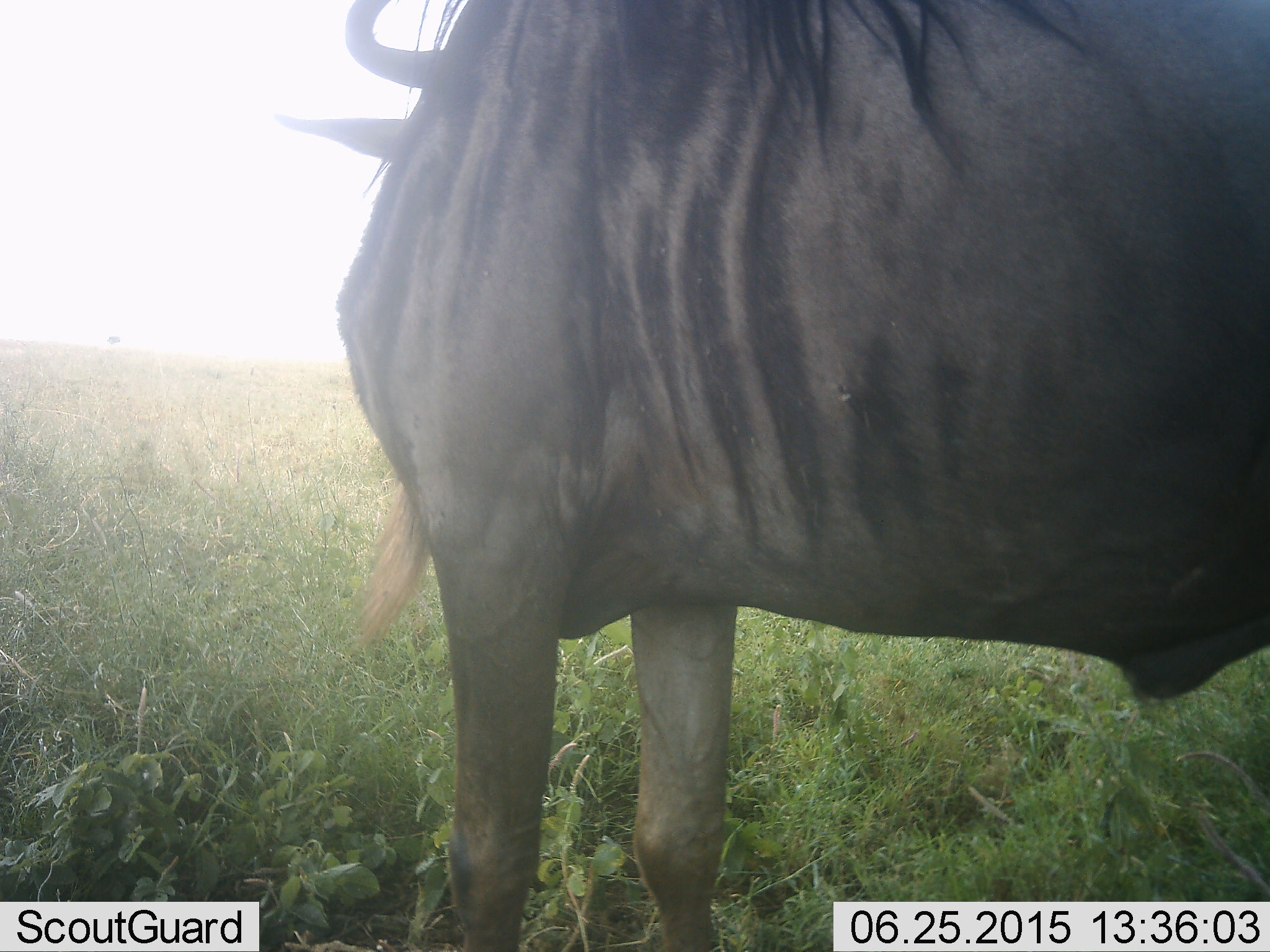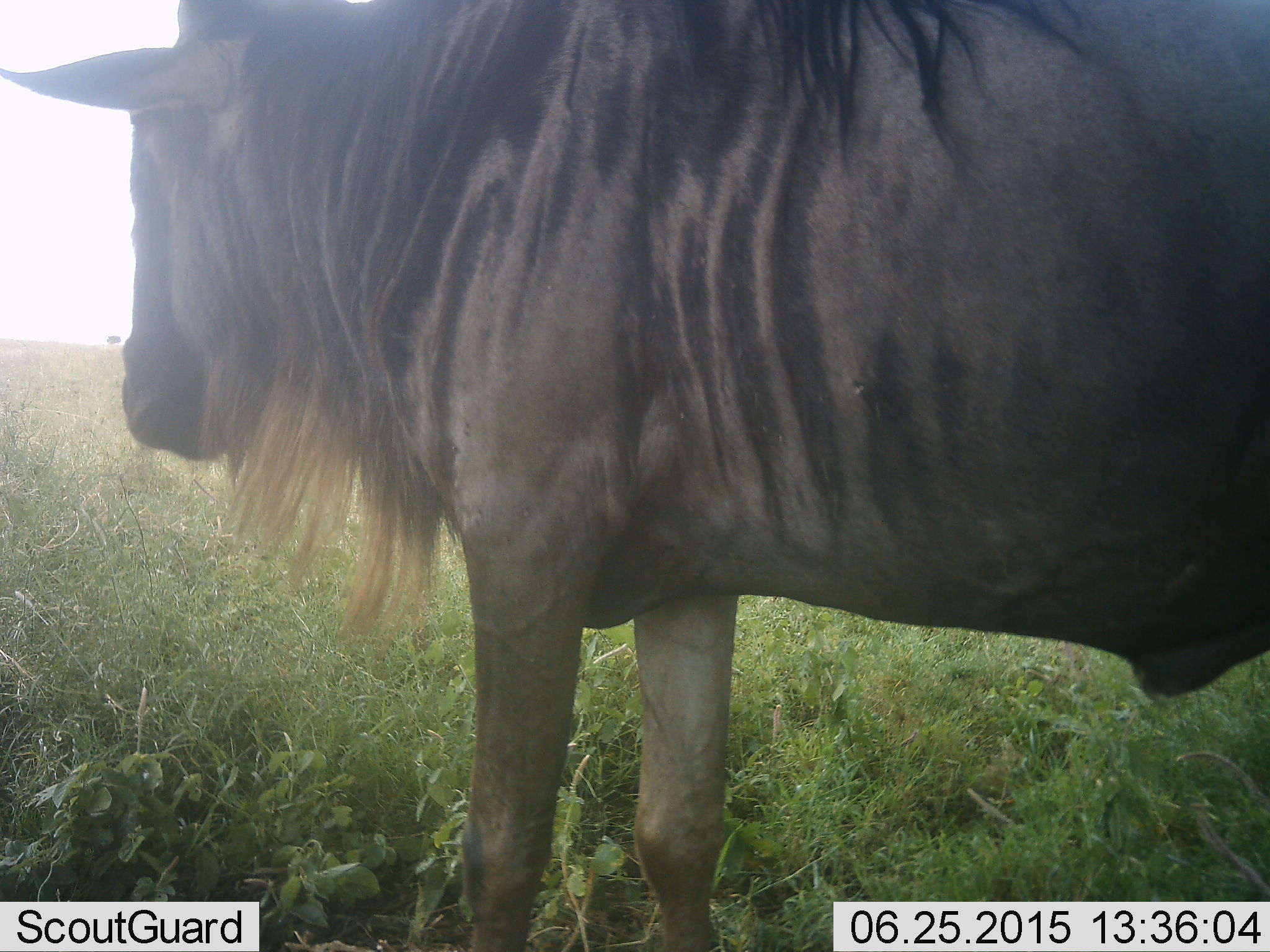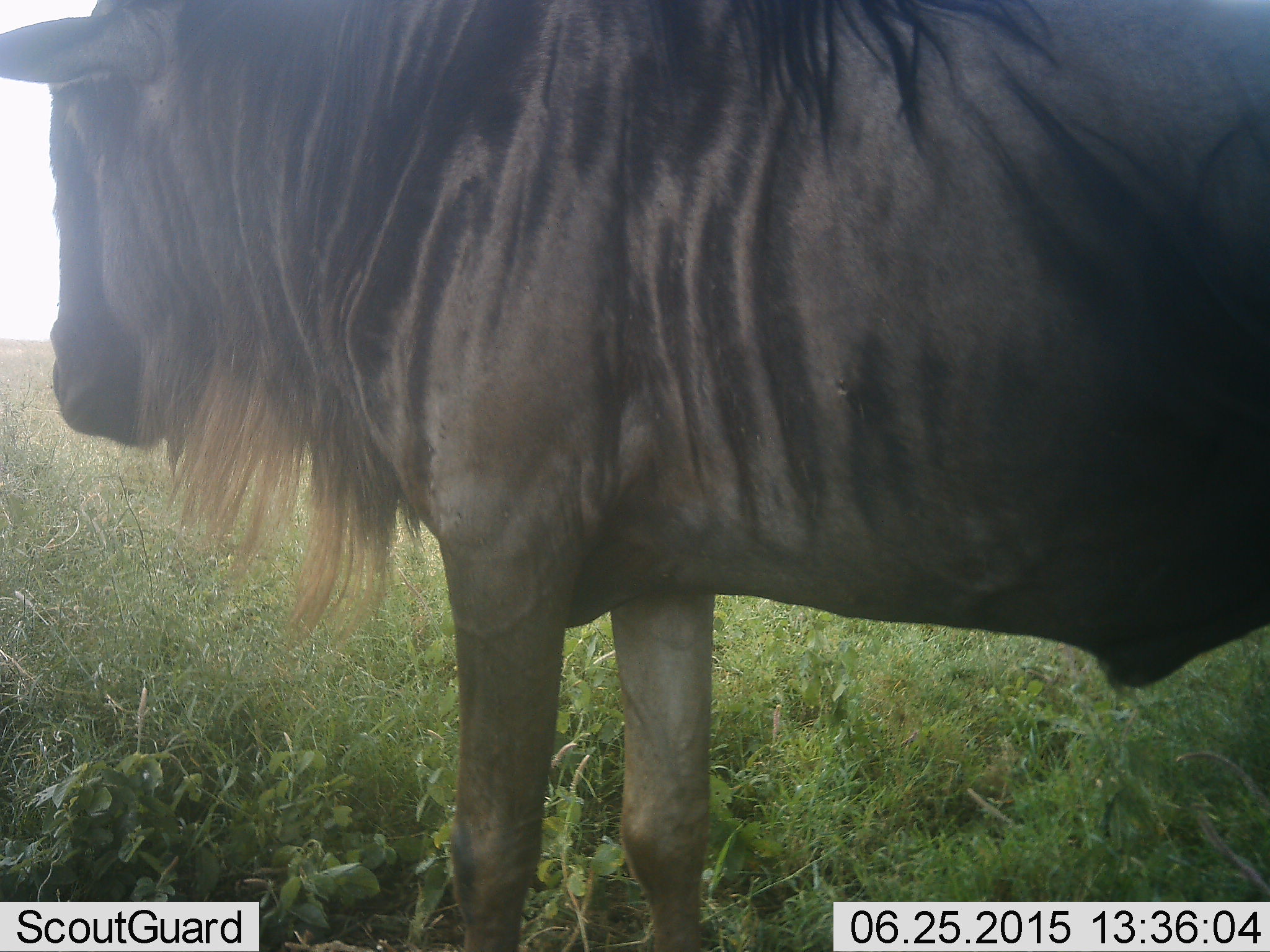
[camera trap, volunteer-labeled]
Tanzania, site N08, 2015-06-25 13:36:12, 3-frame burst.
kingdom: Animalia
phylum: Chordata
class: Mammalia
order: Artiodactyla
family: Bovidae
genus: Connochaetes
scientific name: Connochaetes taurinus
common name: blue wildebeest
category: wildebeest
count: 1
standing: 100%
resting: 0%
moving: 0%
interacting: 0%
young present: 0%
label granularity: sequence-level